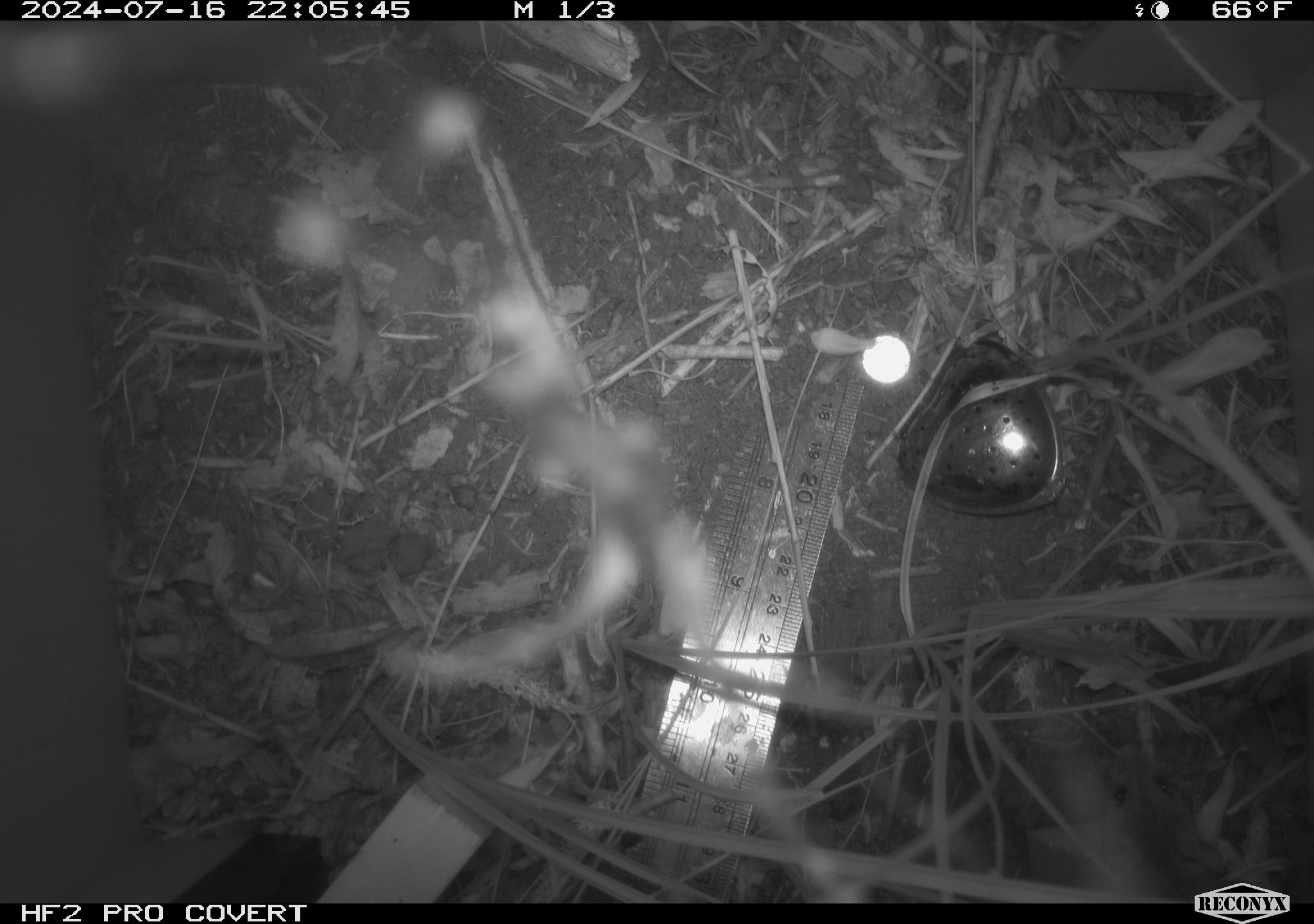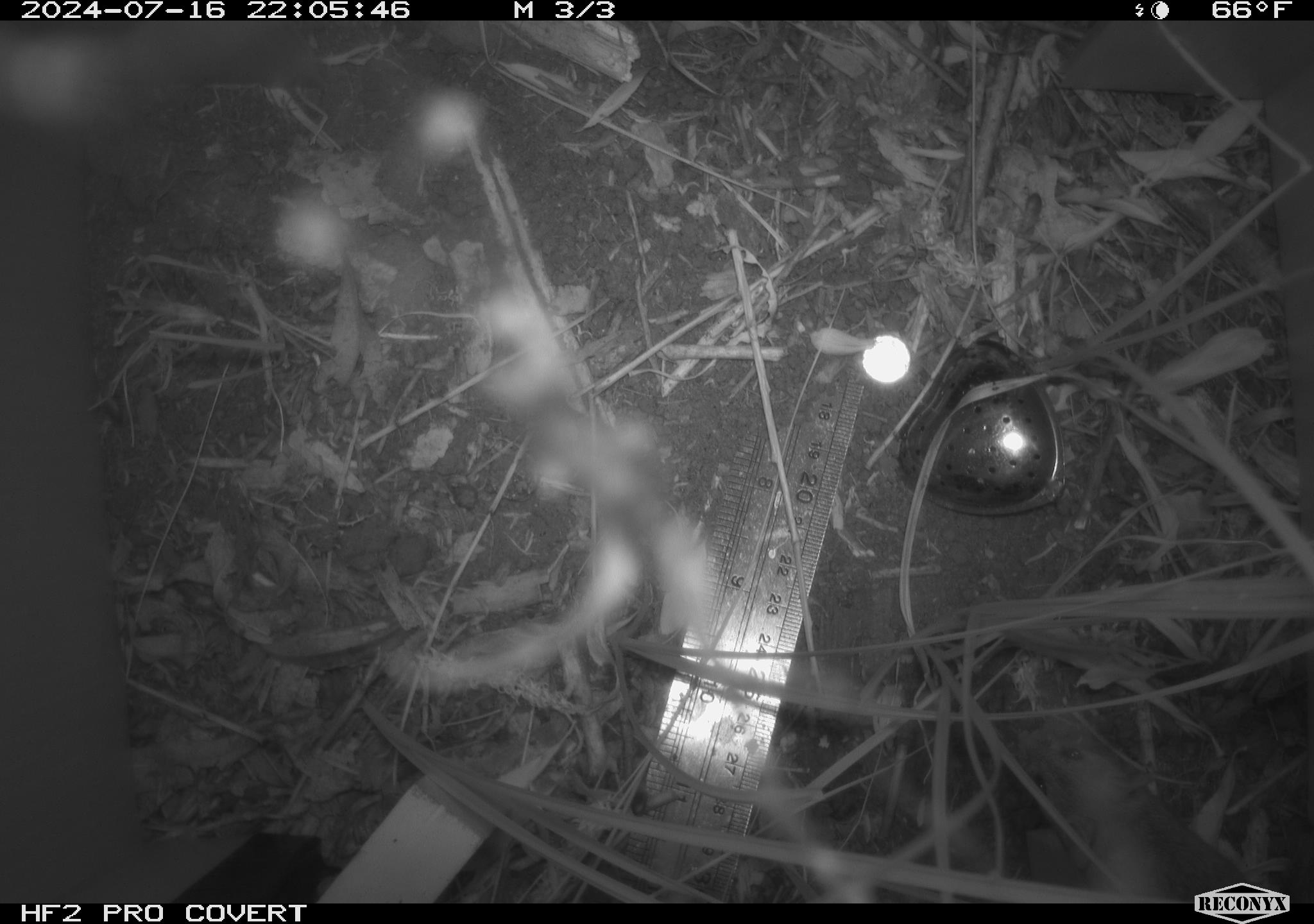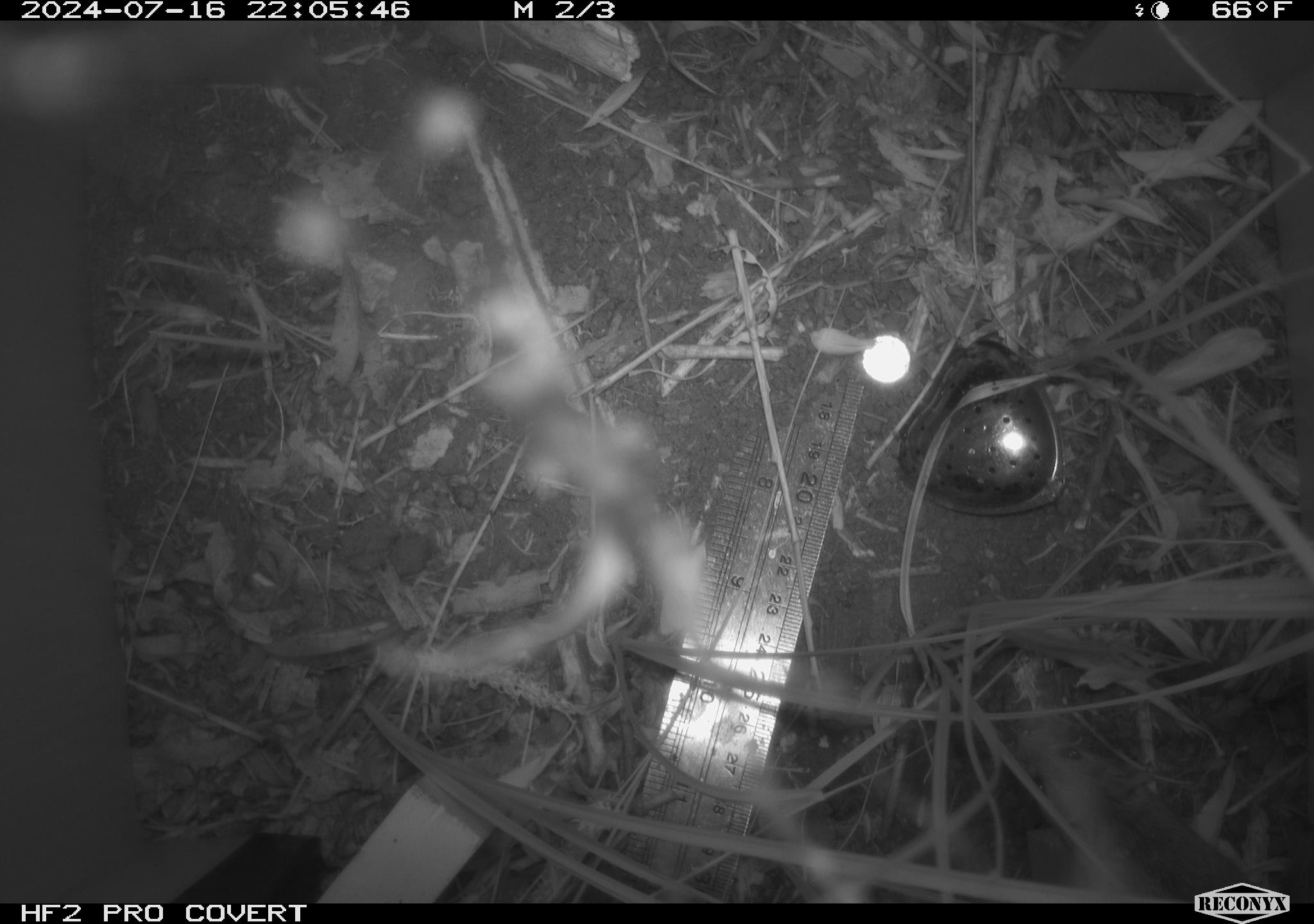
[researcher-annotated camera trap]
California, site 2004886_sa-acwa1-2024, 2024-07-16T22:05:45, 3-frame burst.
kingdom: Animalia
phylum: Chordata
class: Mammalia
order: Rodentia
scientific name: Rodentia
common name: mouse species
Mouse species (Rodentia).